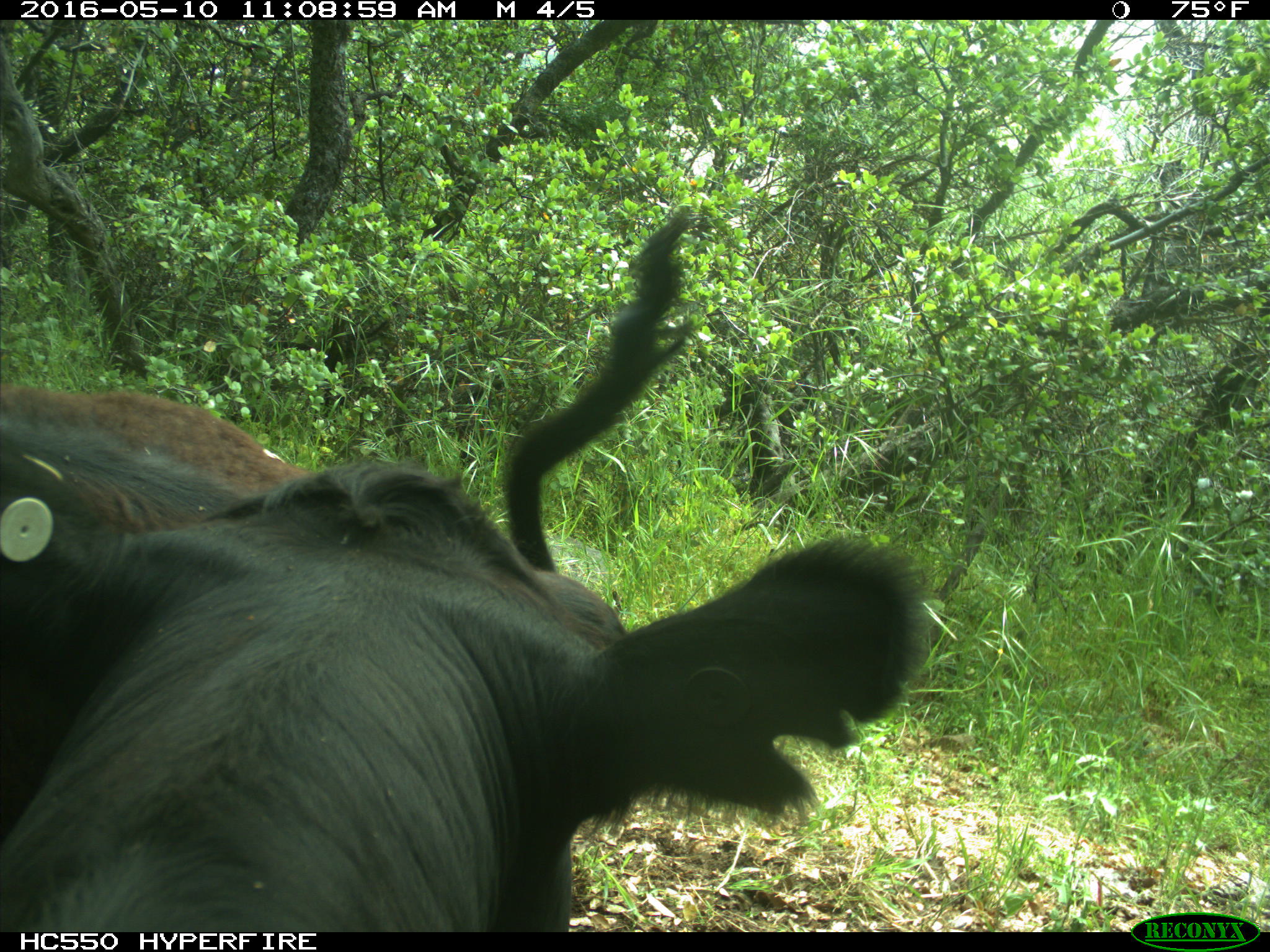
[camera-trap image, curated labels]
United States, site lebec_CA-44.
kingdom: Animalia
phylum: Chordata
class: Mammalia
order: Artiodactyla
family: Bovidae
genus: Bos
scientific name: Bos taurus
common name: domestic cow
Bos taurus (domestic cow).